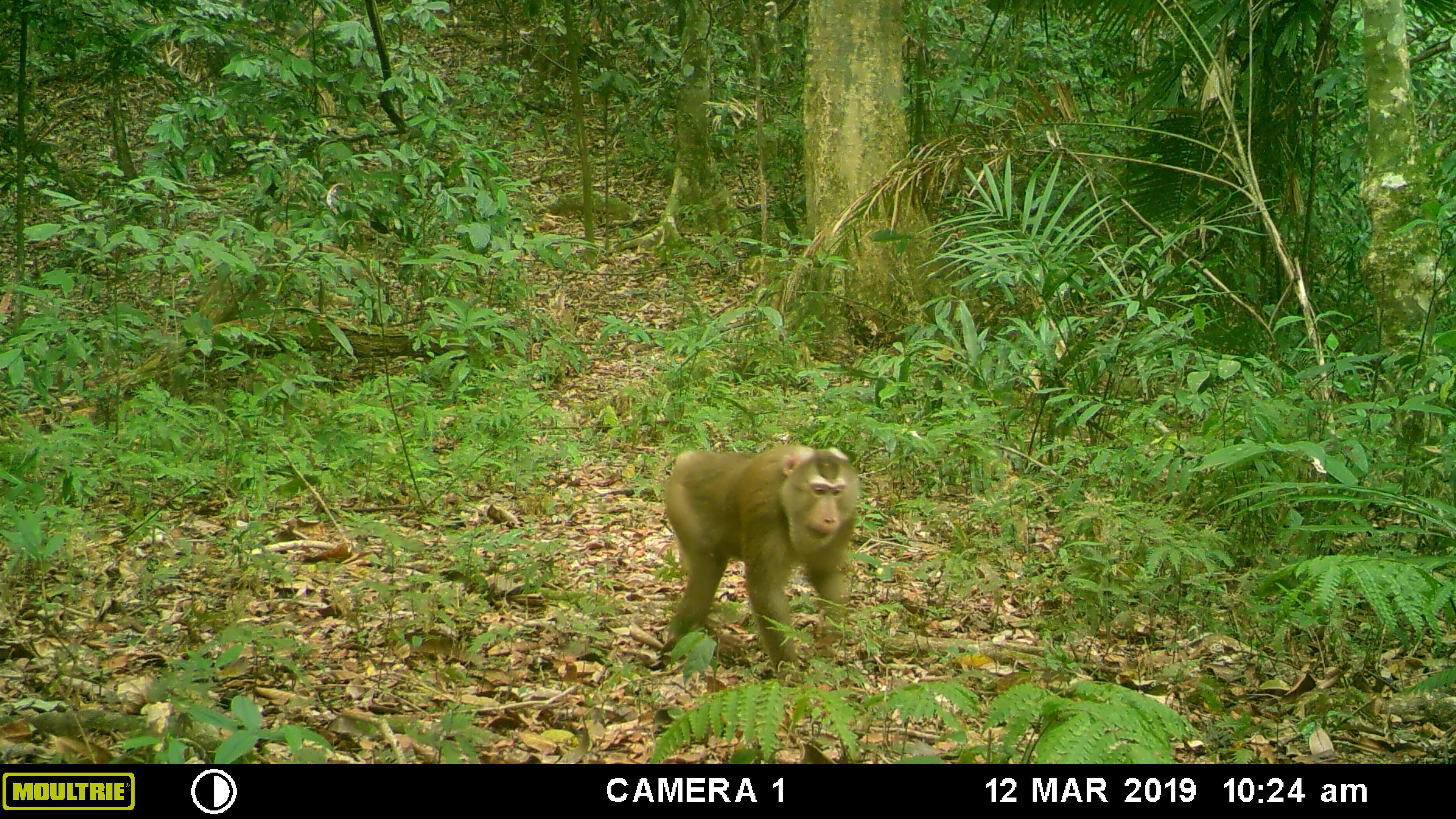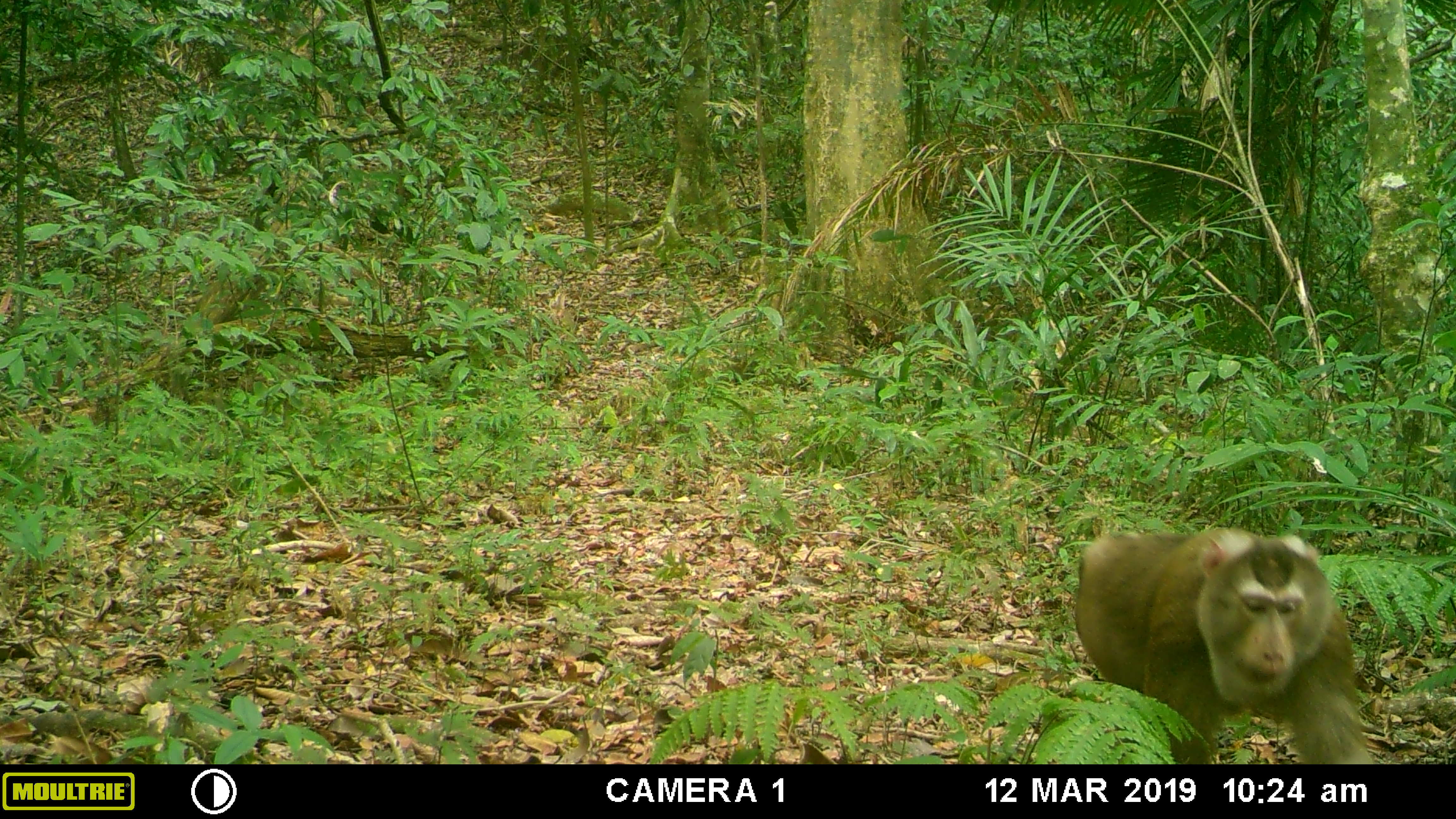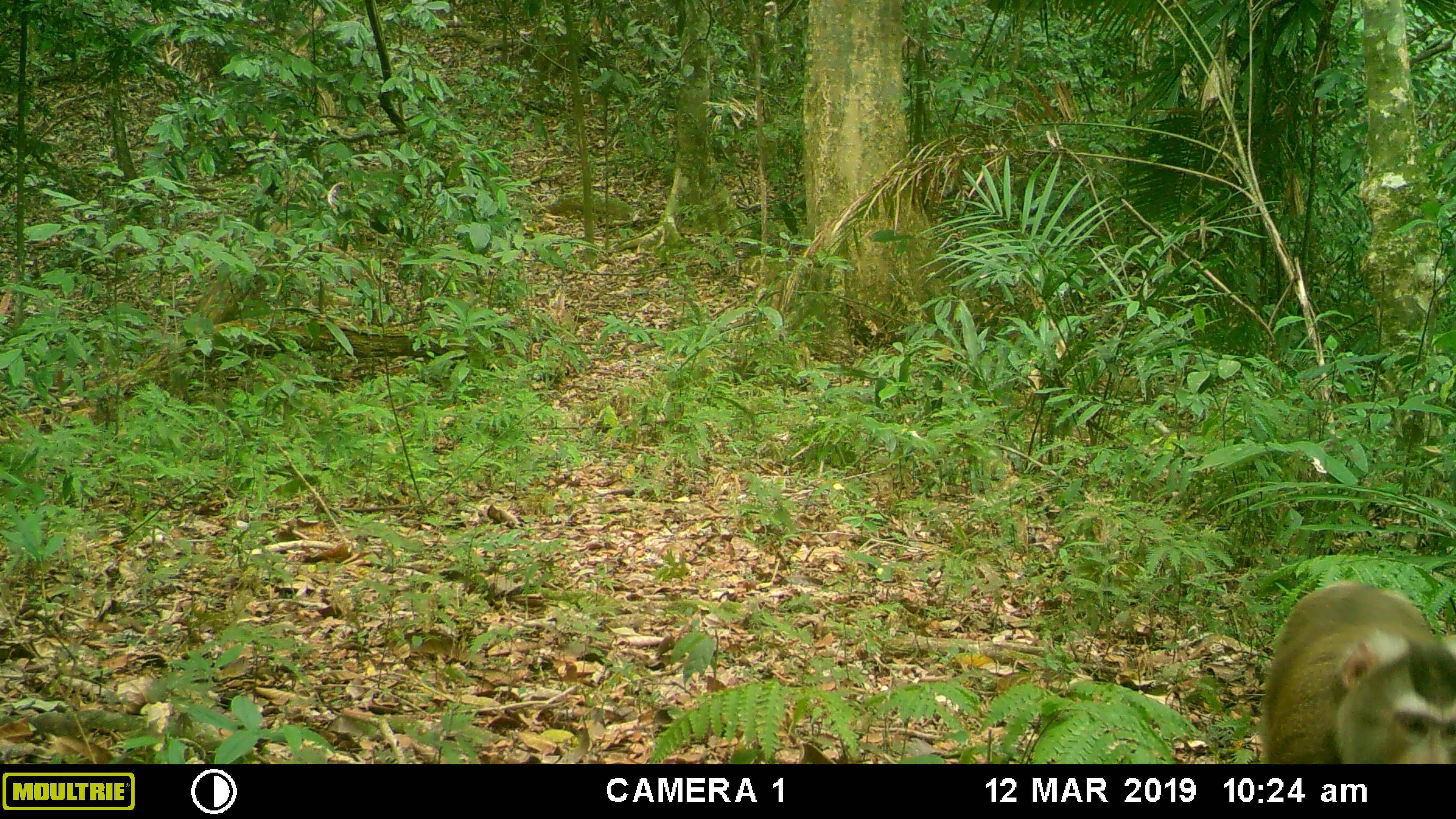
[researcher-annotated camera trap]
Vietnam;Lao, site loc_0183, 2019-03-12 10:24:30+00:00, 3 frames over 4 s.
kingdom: Animalia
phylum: Chordata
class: Mammalia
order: Primates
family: Cercopithecidae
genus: Macaca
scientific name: Macaca nemestrina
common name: pig-tailed macaque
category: pig tailed macaque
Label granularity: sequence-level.